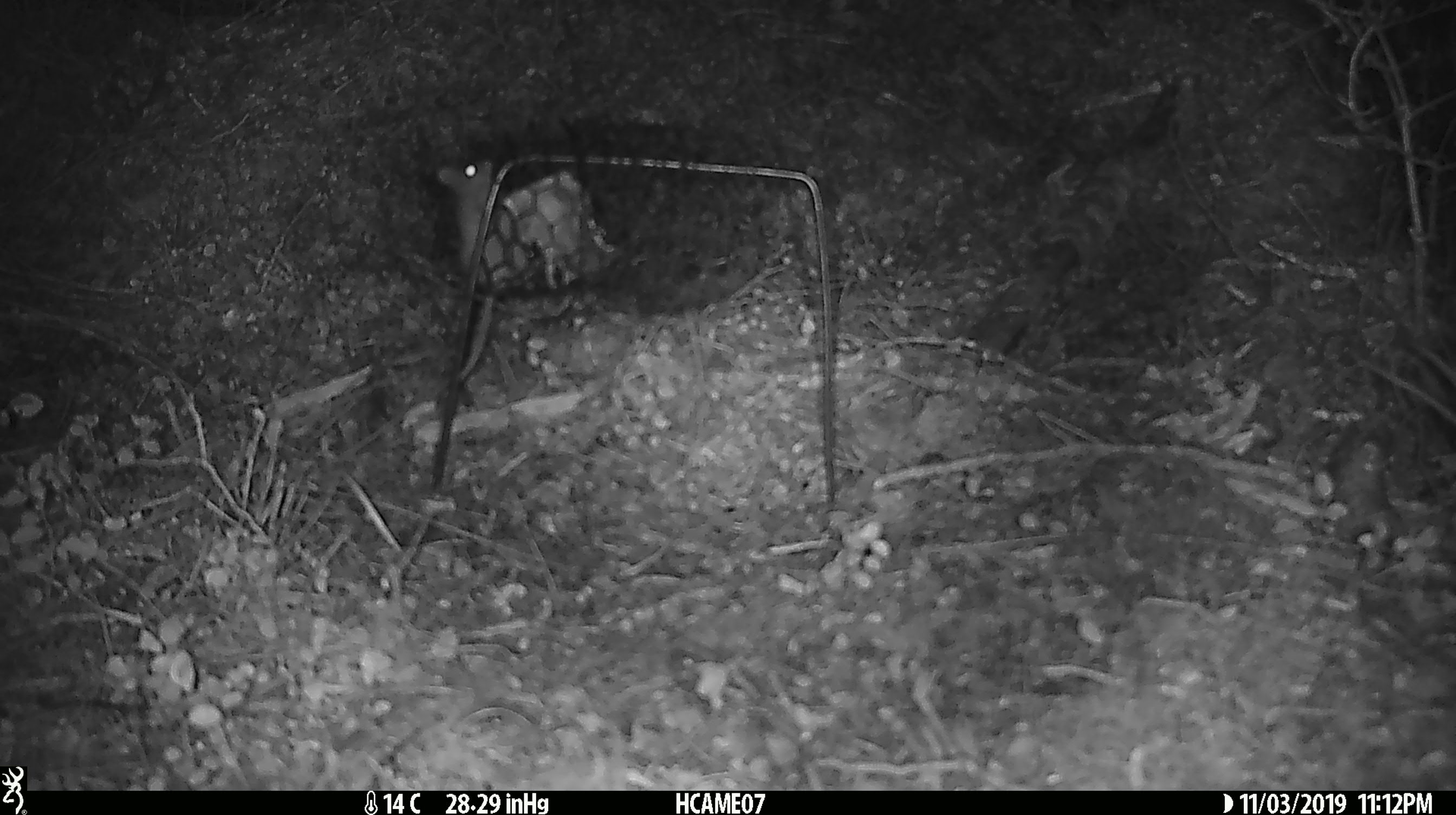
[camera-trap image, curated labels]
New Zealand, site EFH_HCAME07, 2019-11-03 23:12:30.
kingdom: Animalia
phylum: Chordata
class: Mammalia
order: Rodentia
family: Muridae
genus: Mus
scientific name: Mus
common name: mouse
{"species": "mouse (Mus)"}